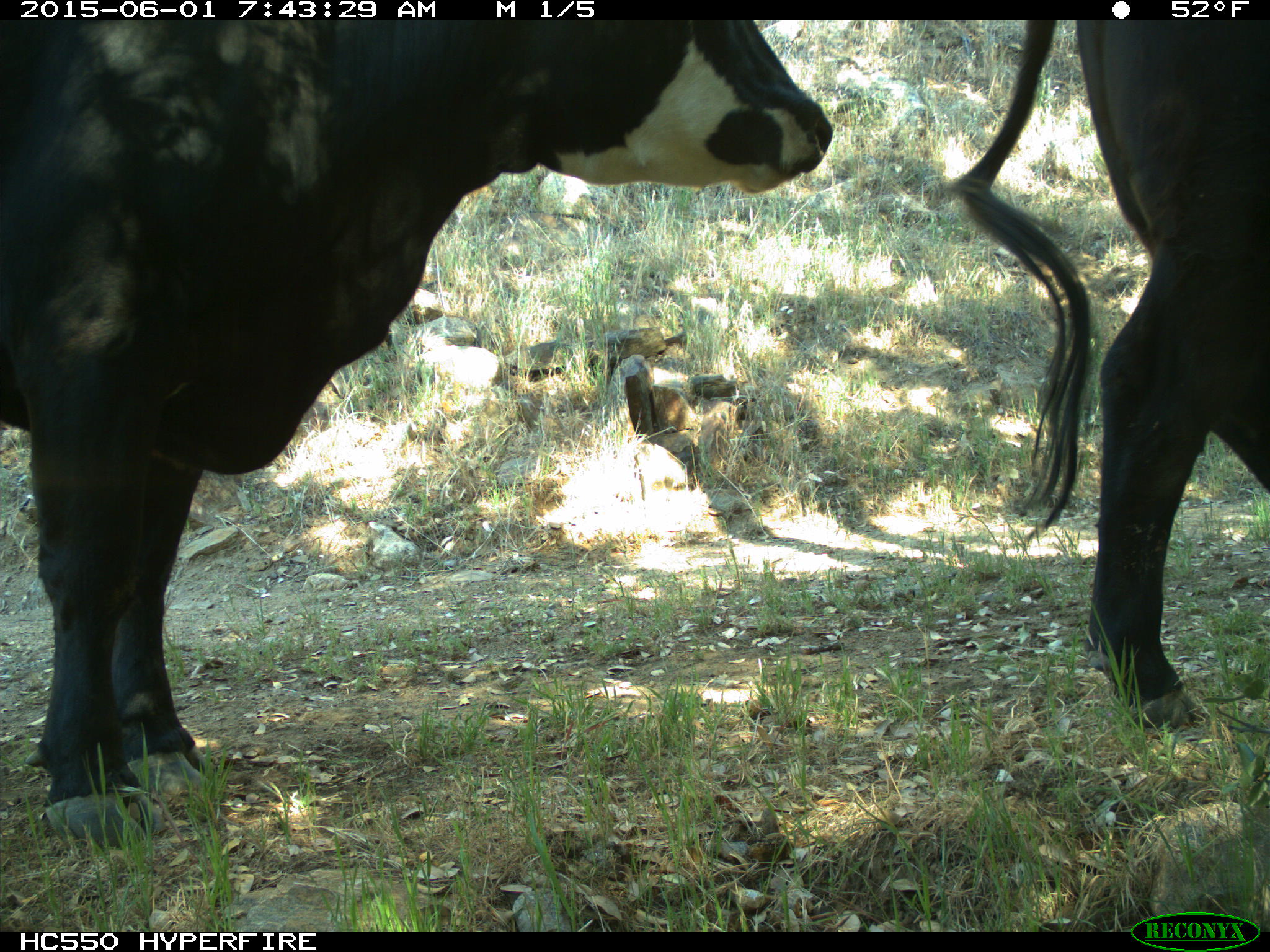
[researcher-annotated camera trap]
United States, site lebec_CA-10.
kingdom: Animalia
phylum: Chordata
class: Mammalia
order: Artiodactyla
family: Bovidae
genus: Bos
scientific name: Bos taurus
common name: domestic cow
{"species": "Bos taurus (domestic cow)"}